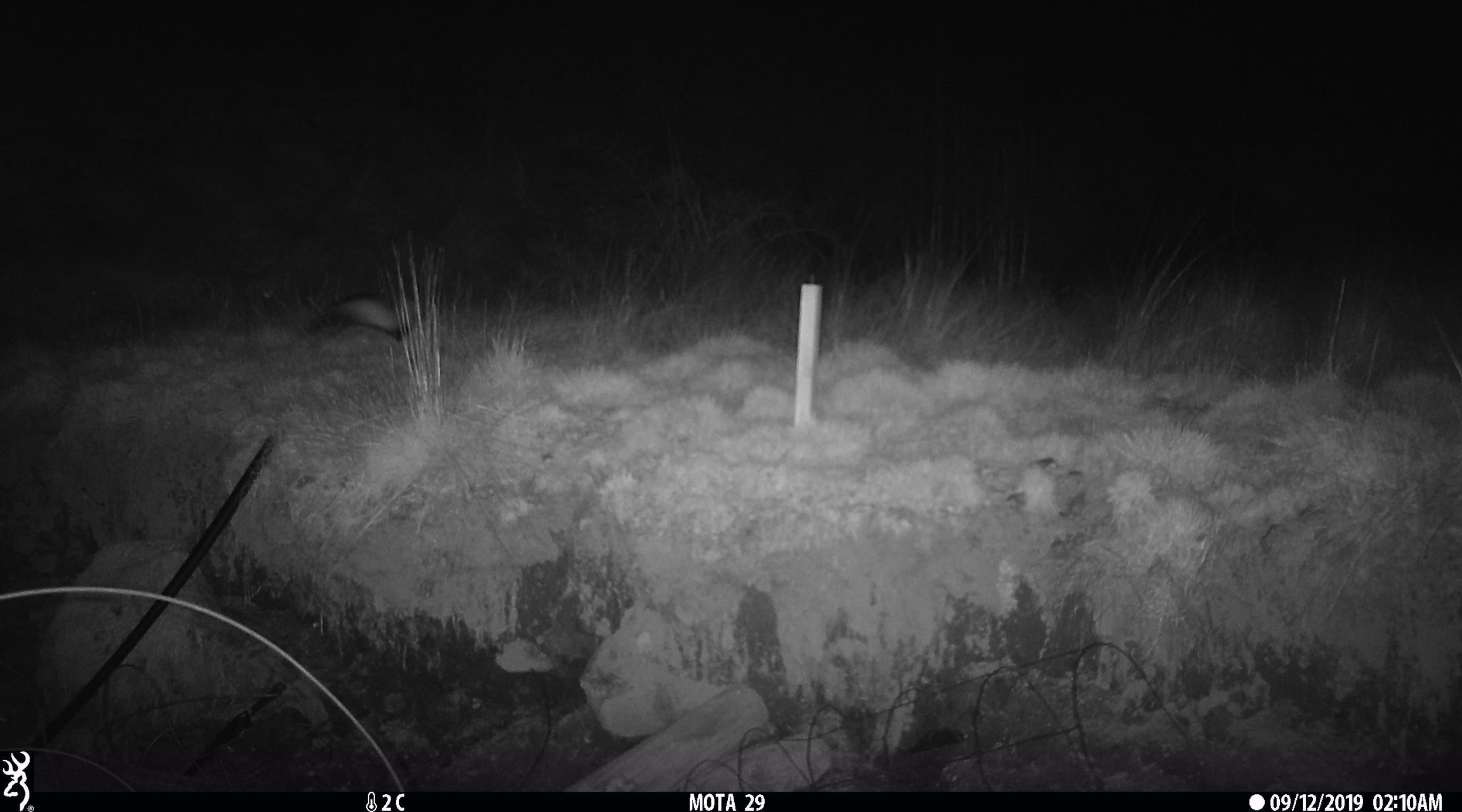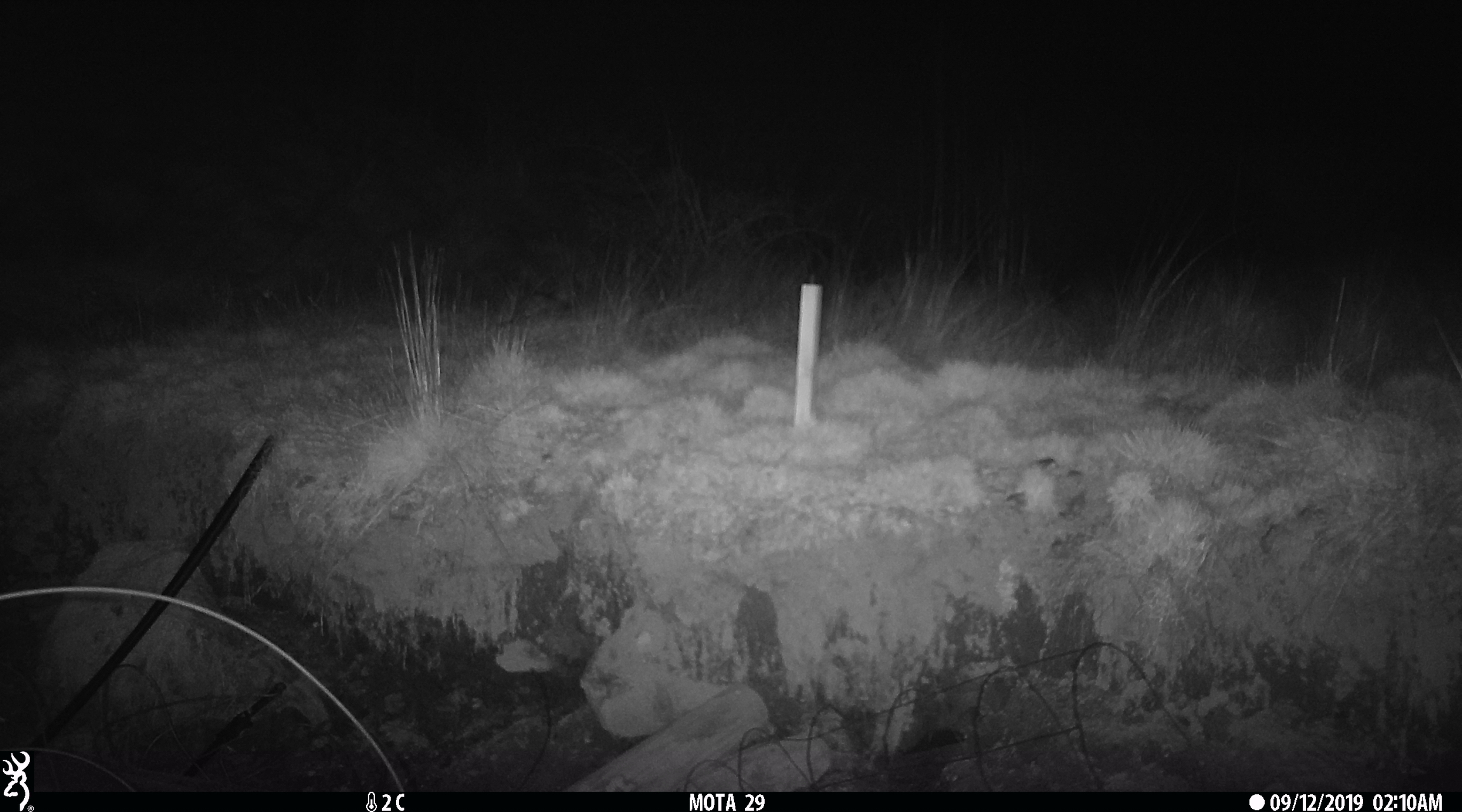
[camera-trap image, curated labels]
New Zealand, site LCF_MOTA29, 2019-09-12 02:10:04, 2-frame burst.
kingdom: Animalia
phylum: Chordata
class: Mammalia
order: Carnivora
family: Mustelidae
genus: Mustela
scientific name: Mustela furo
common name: ferret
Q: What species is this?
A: Ferret (Mustela furo).